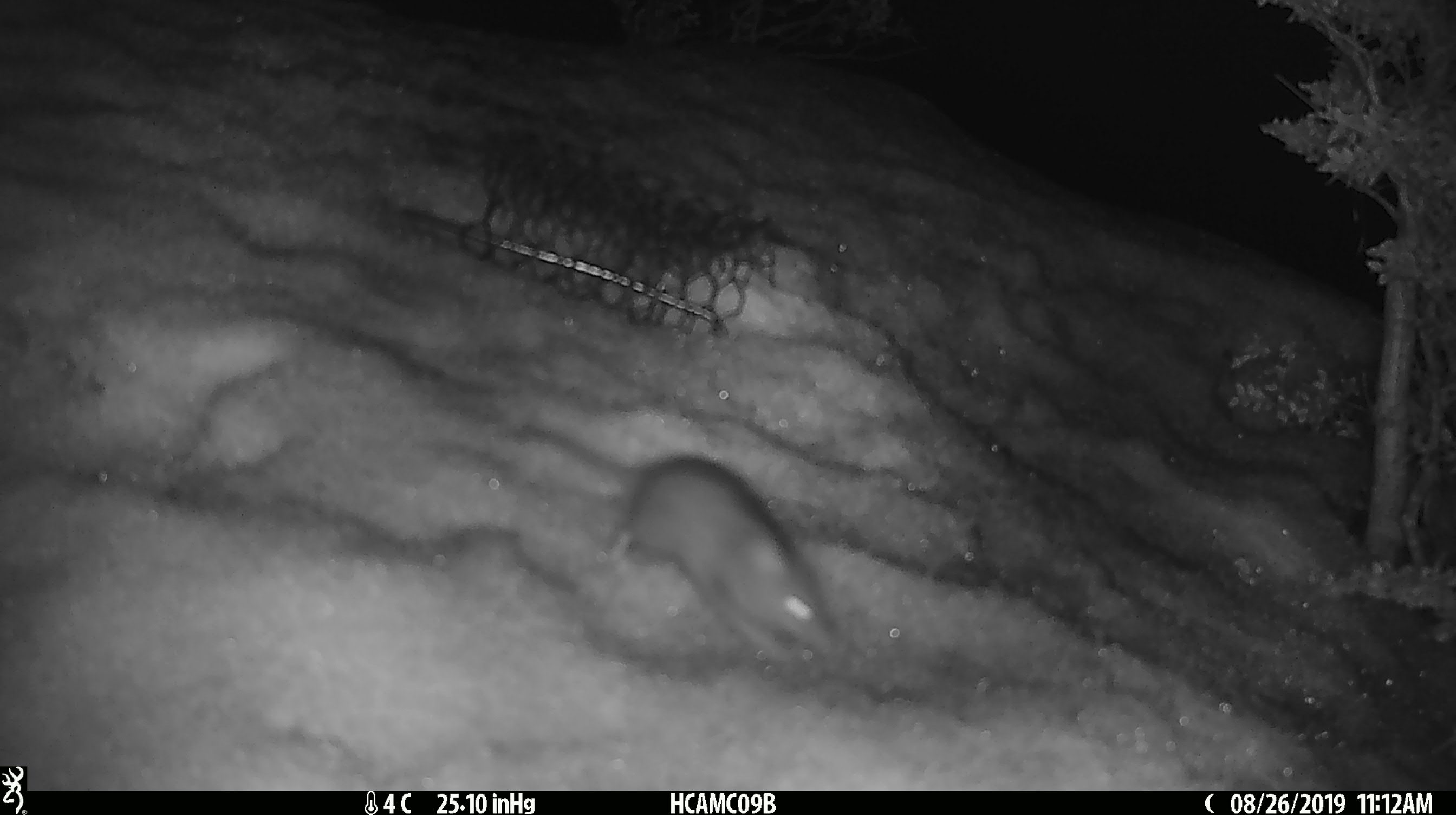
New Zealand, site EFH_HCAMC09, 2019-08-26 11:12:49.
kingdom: Animalia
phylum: Chordata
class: Mammalia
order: Rodentia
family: Muridae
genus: Mus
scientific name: Mus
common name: mouse